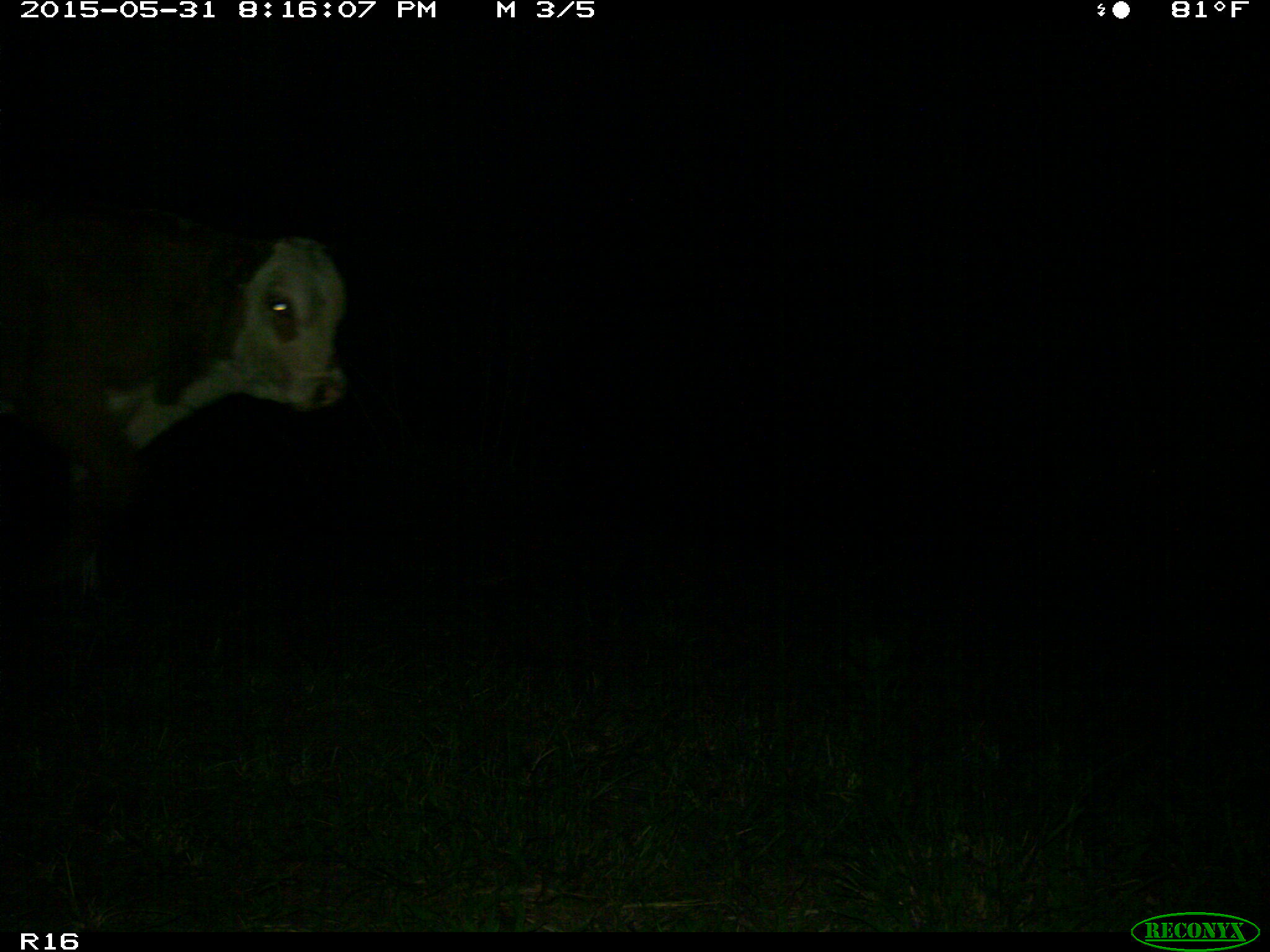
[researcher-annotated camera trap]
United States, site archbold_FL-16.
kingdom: Animalia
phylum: Chordata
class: Mammalia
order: Artiodactyla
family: Bovidae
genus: Bos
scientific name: Bos taurus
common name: domestic cow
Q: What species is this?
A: Bos taurus (domestic cow).